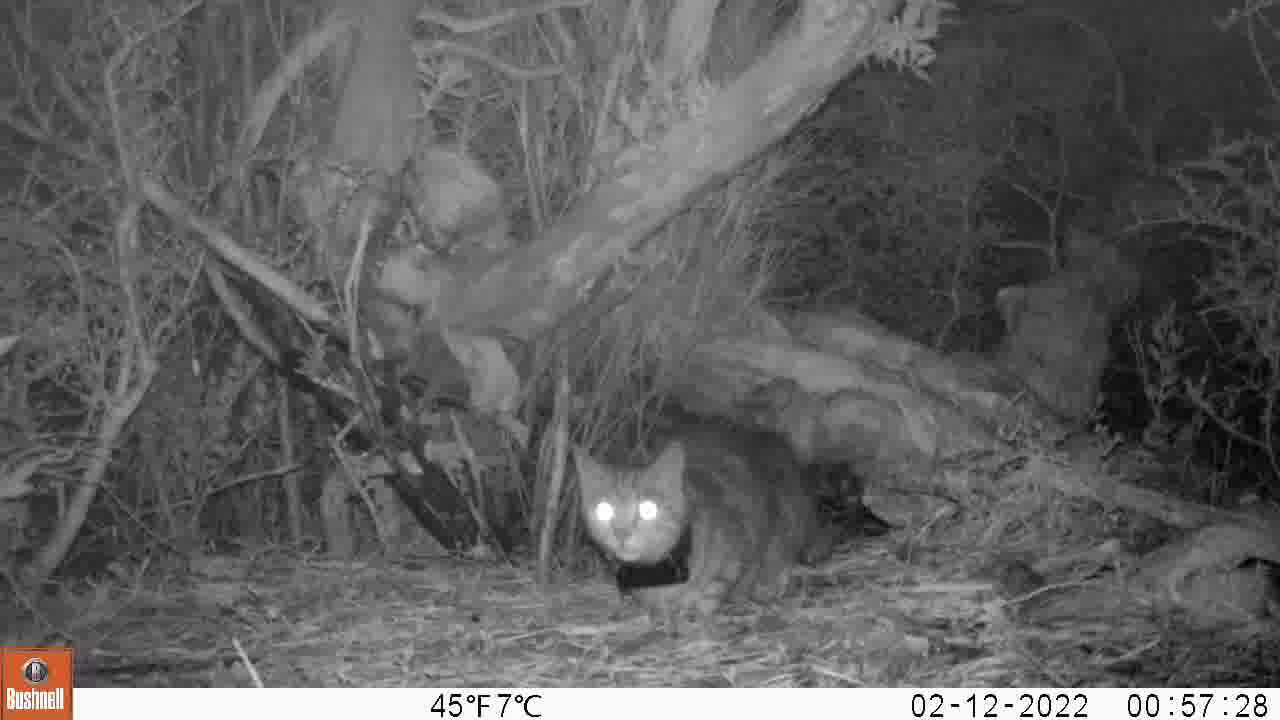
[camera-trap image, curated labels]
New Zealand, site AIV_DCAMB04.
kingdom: Animalia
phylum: Chordata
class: Mammalia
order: Carnivora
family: Felidae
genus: Felis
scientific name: Felis catus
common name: domestic cat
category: cat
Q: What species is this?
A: Cat (domestic cat) (Felis catus).